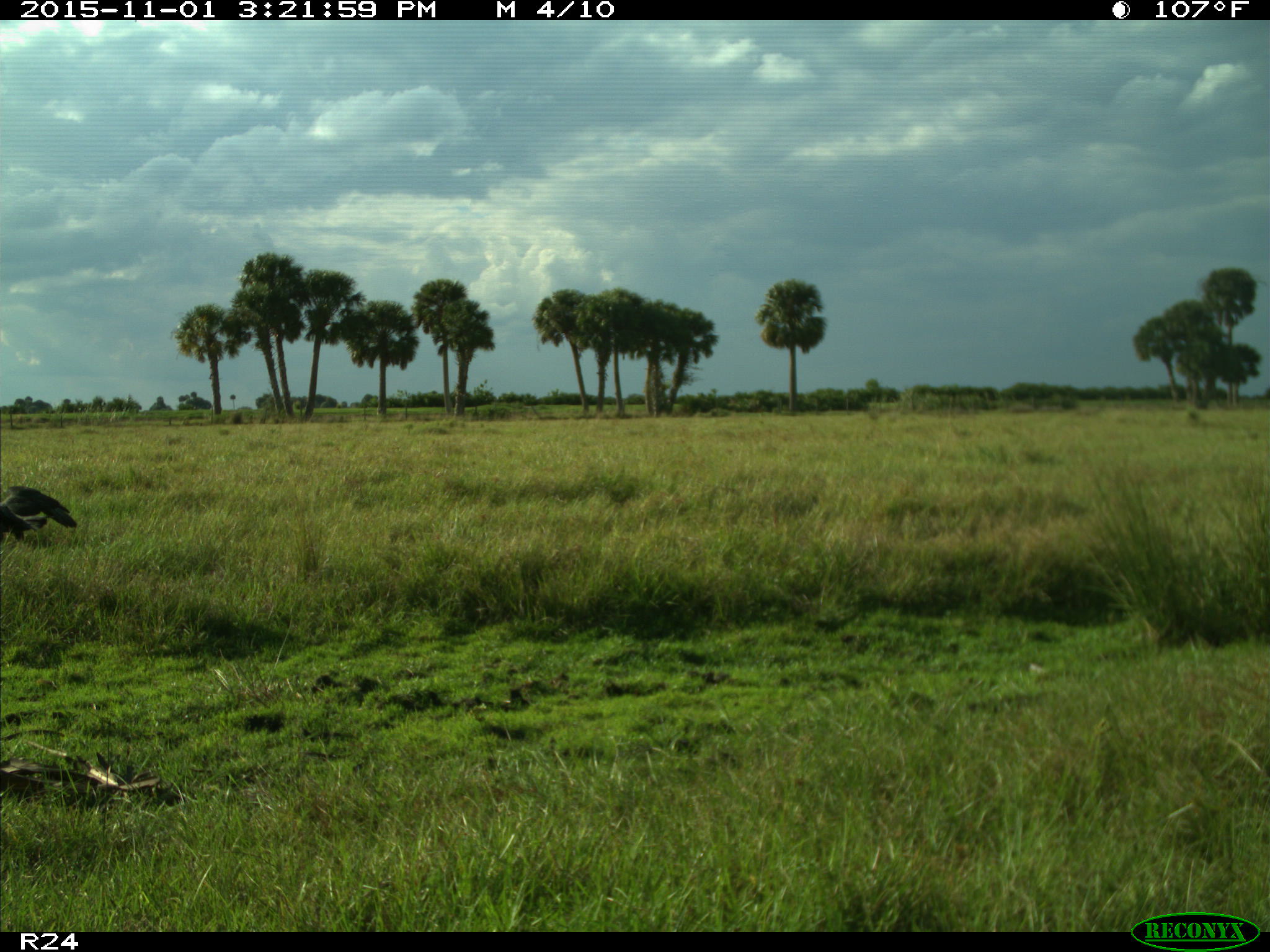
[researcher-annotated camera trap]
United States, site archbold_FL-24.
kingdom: Animalia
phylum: Chordata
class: Aves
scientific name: Aves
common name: birds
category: unidentified bird